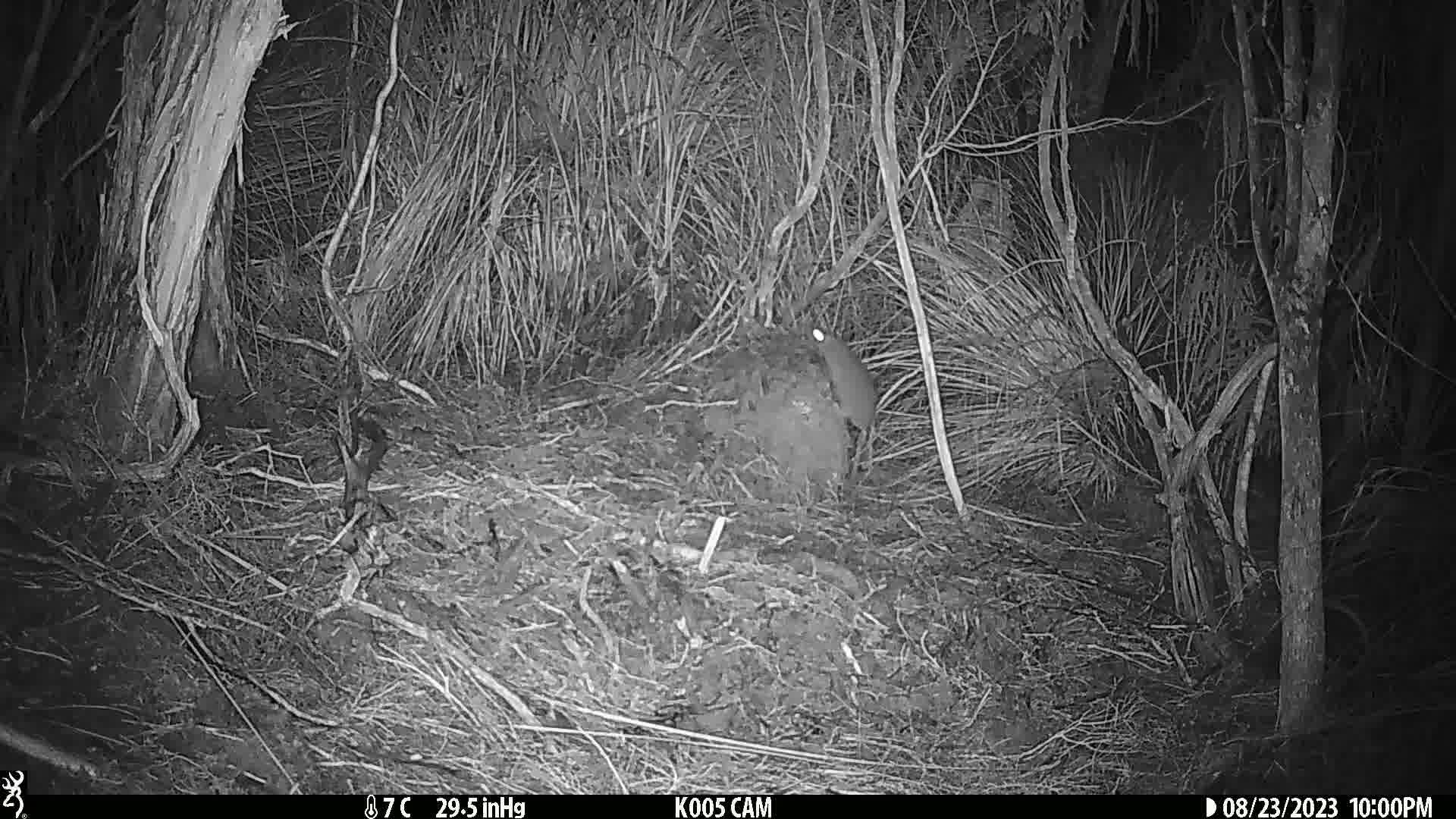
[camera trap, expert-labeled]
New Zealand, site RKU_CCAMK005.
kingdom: Animalia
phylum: Chordata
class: Mammalia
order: Rodentia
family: Muridae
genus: Rattus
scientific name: Rattus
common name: rat